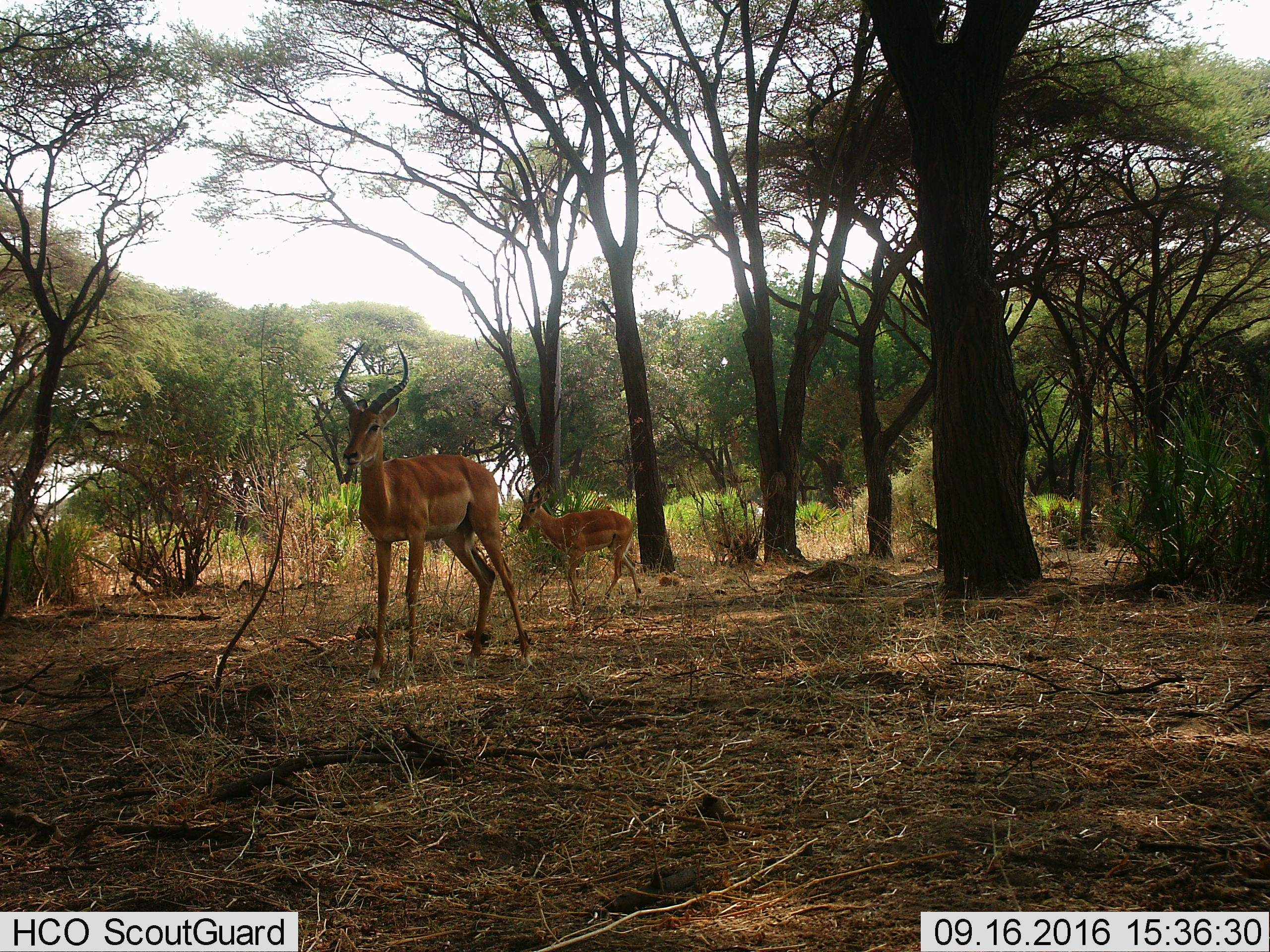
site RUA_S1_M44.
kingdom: Animalia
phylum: Chordata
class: Mammalia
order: Artiodactyla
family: Bovidae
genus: Aepyceros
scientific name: Aepyceros melampus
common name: impala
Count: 2.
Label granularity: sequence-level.